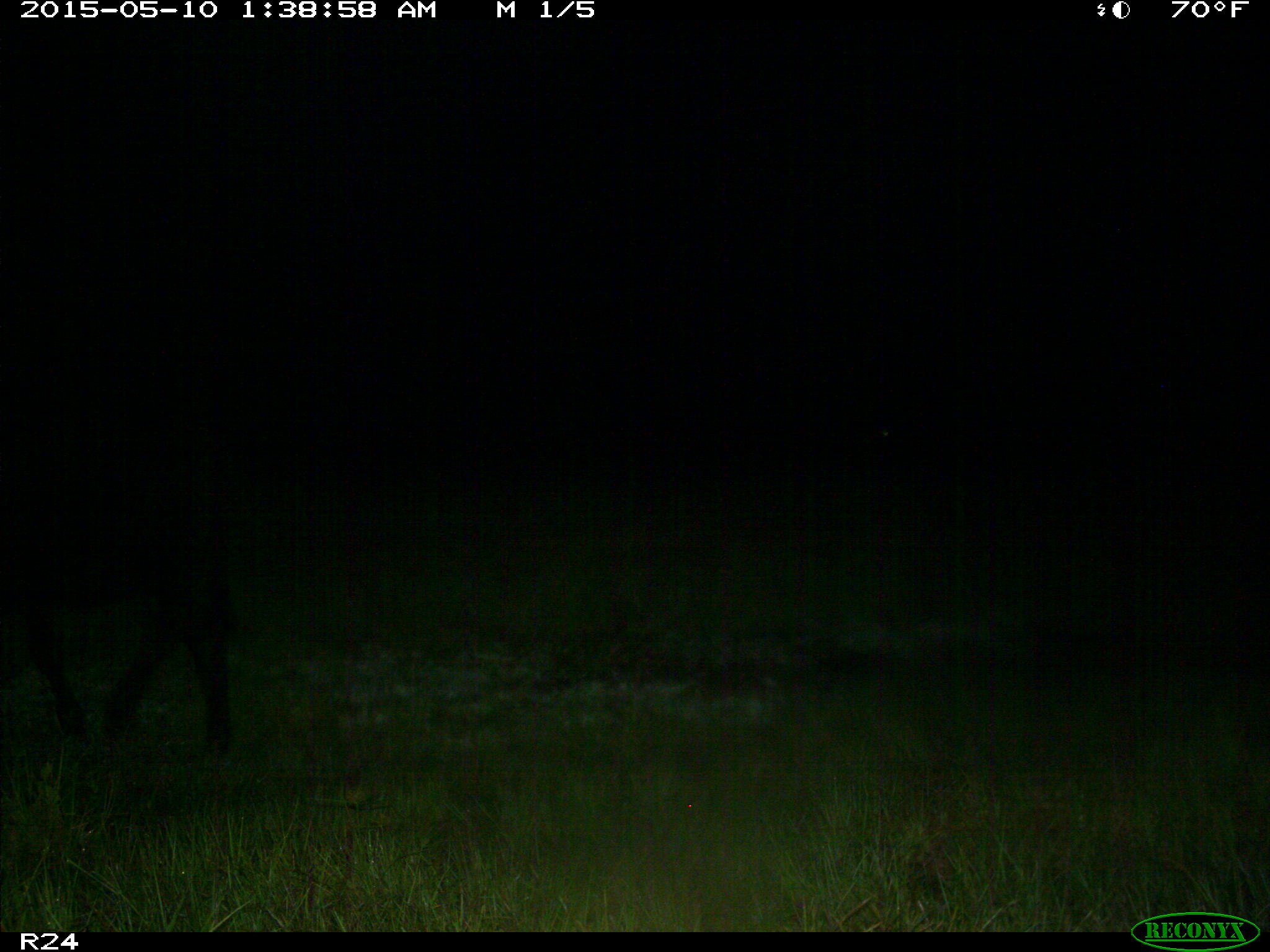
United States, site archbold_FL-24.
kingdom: Animalia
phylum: Chordata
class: Mammalia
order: Artiodactyla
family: Bovidae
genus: Bos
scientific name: Bos taurus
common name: domestic cow